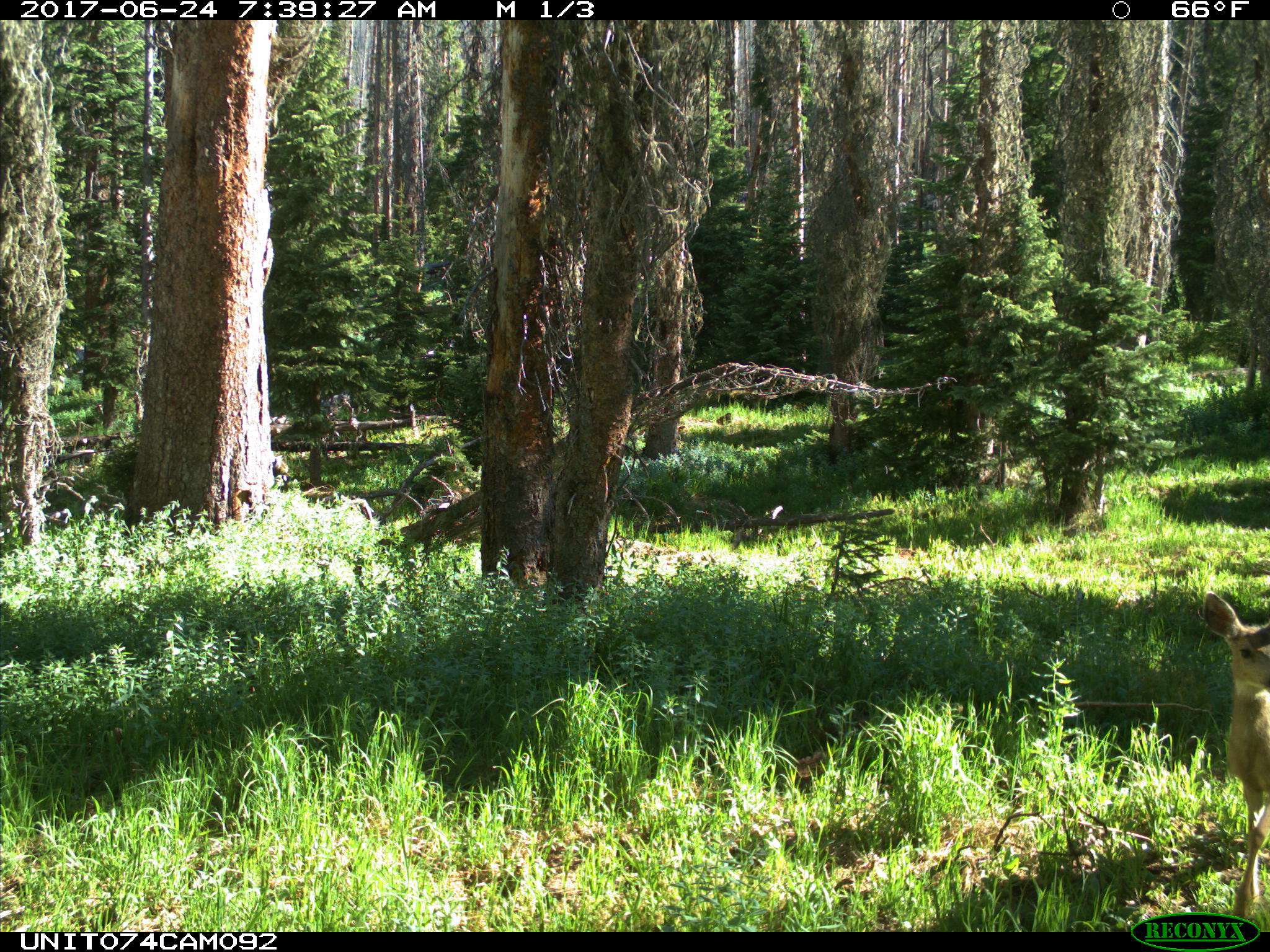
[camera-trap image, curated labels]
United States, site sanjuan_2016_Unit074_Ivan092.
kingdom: Animalia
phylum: Chordata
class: Mammalia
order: Artiodactyla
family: Cervidae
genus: Odocoileus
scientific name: Odocoileus hemionus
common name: mule deer